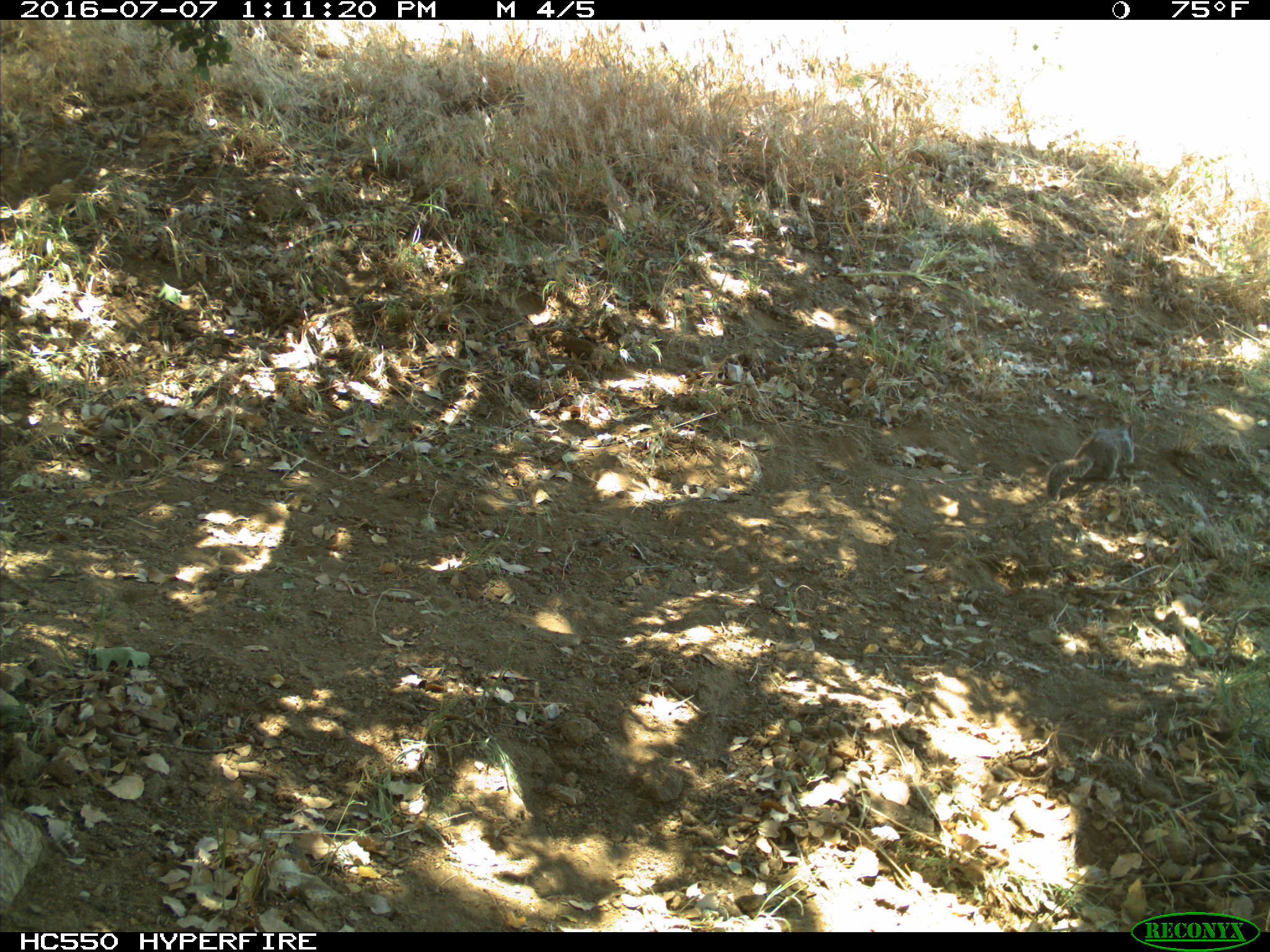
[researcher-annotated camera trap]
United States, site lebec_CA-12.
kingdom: Animalia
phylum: Chordata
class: Mammalia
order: Rodentia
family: Sciuridae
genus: Otospermophilus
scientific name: Otospermophilus beecheyi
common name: california ground squirrel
Otospermophilus beecheyi (california ground squirrel).